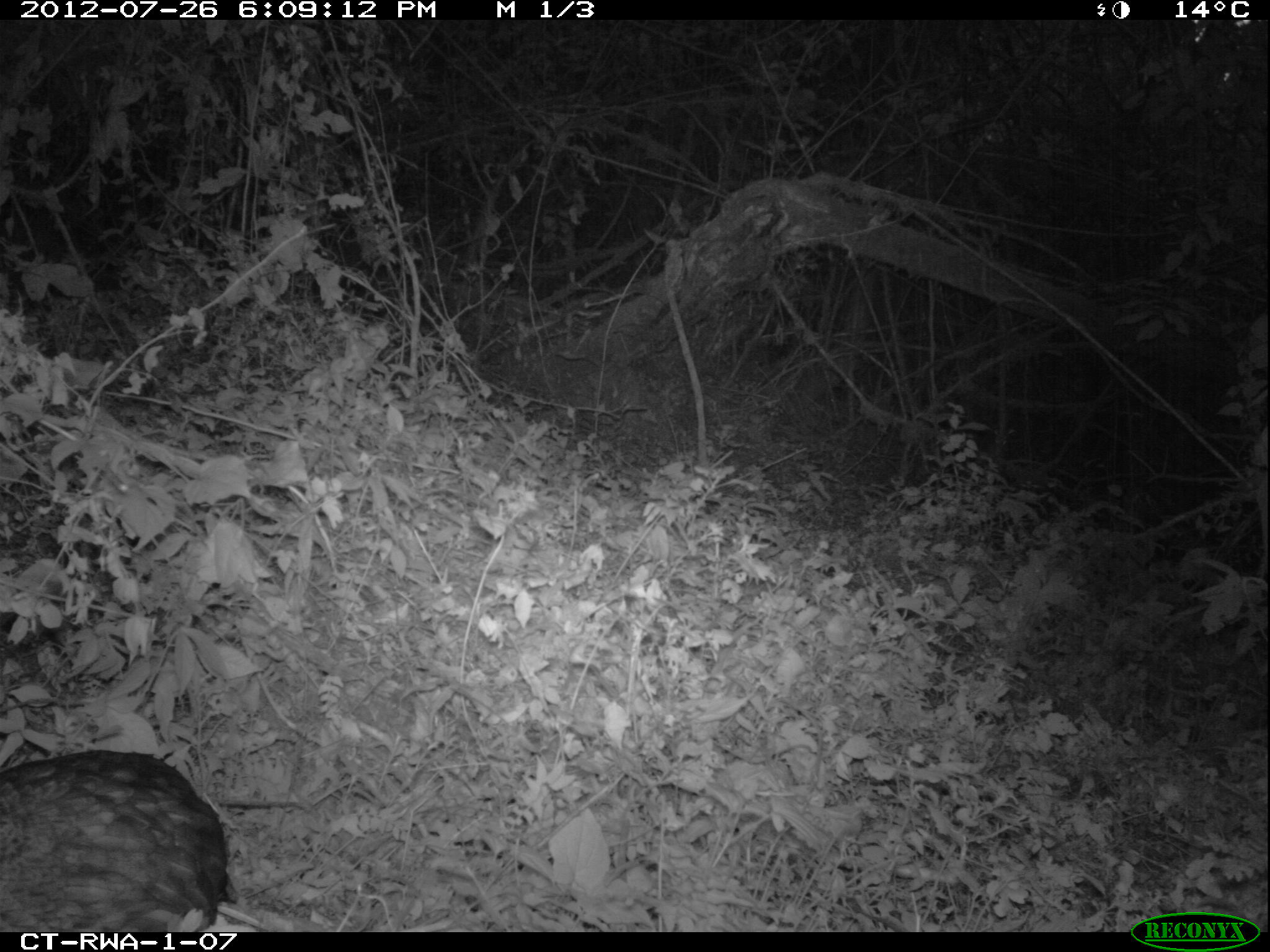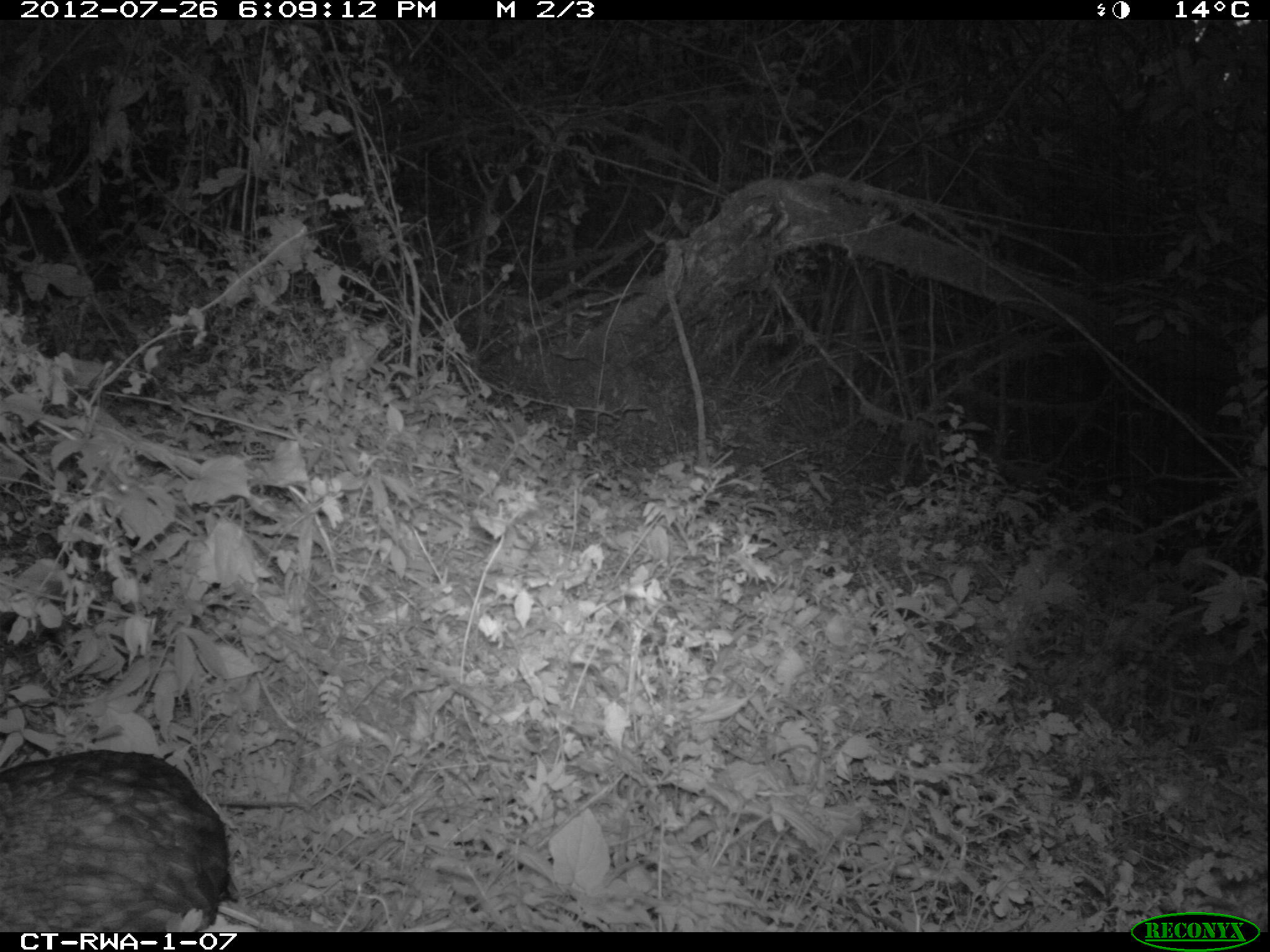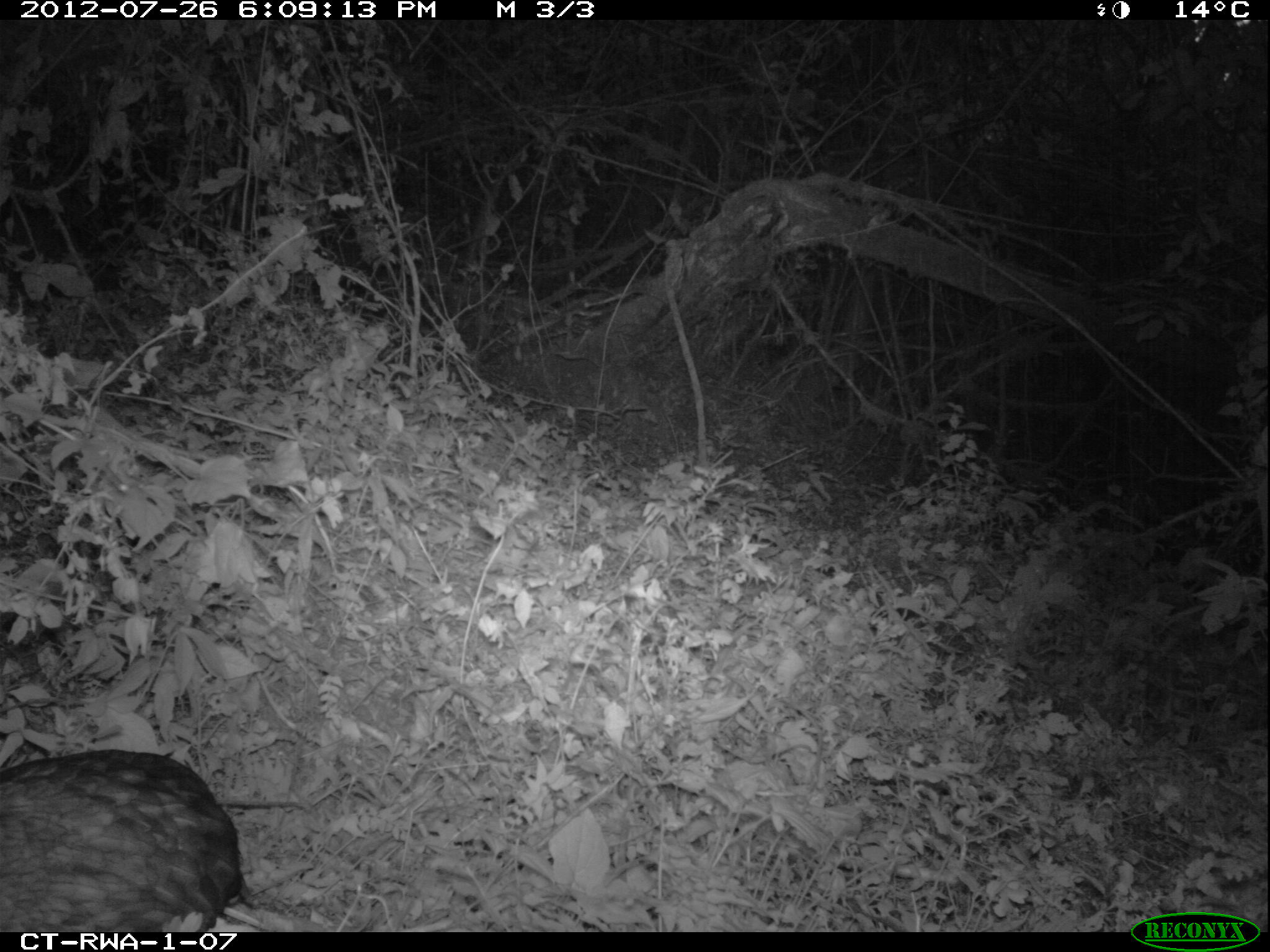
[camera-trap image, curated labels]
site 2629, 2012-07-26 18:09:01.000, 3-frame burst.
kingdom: Animalia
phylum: Chordata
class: Aves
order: Galliformes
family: Phasianidae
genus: Pternistis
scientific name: Pternistis nobilis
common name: handsome francolin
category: francolinus nobilis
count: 1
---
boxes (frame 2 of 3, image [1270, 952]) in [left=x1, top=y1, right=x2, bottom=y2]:
francolinus nobilis: [left=1, top=748, right=242, bottom=930]